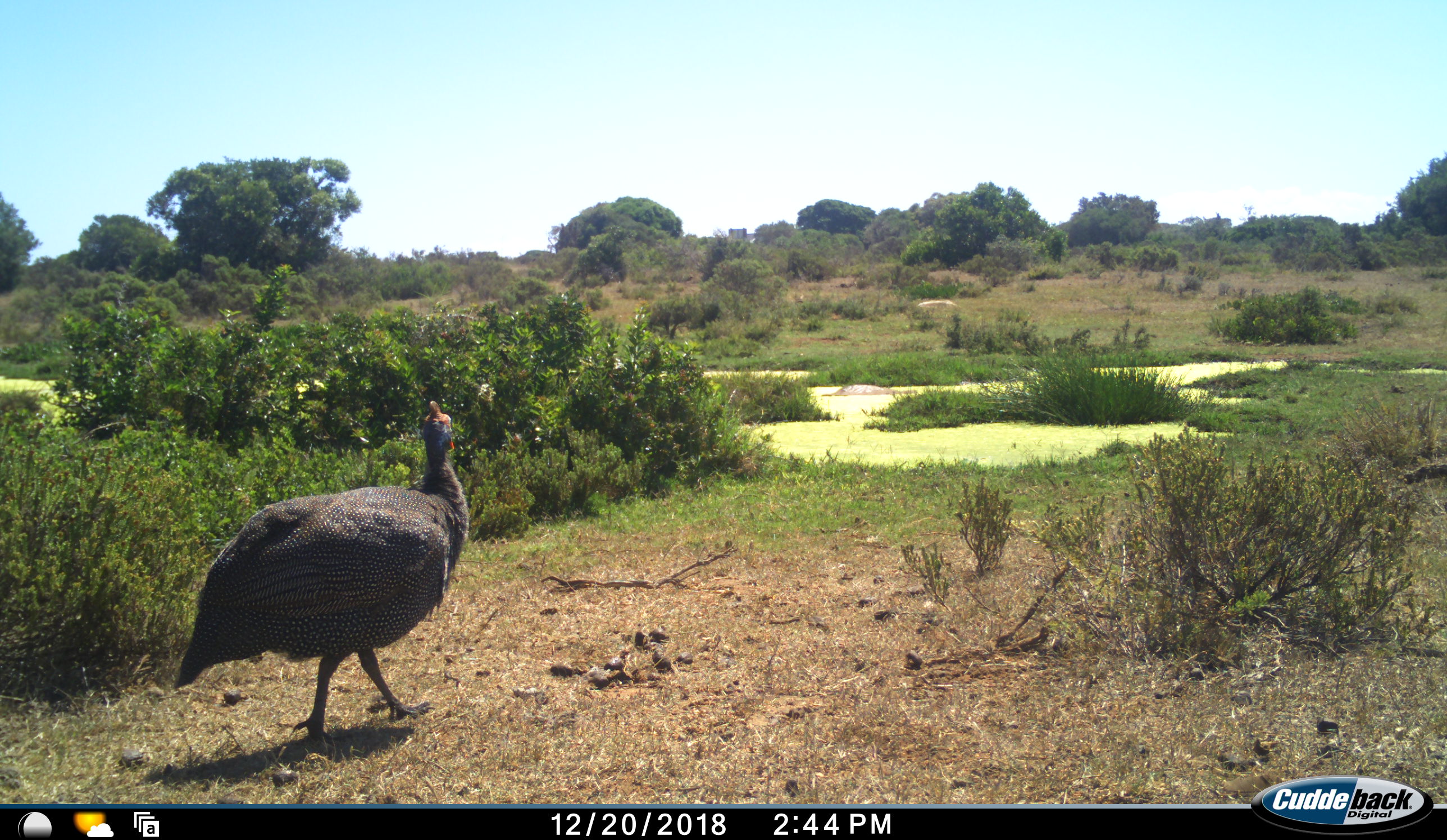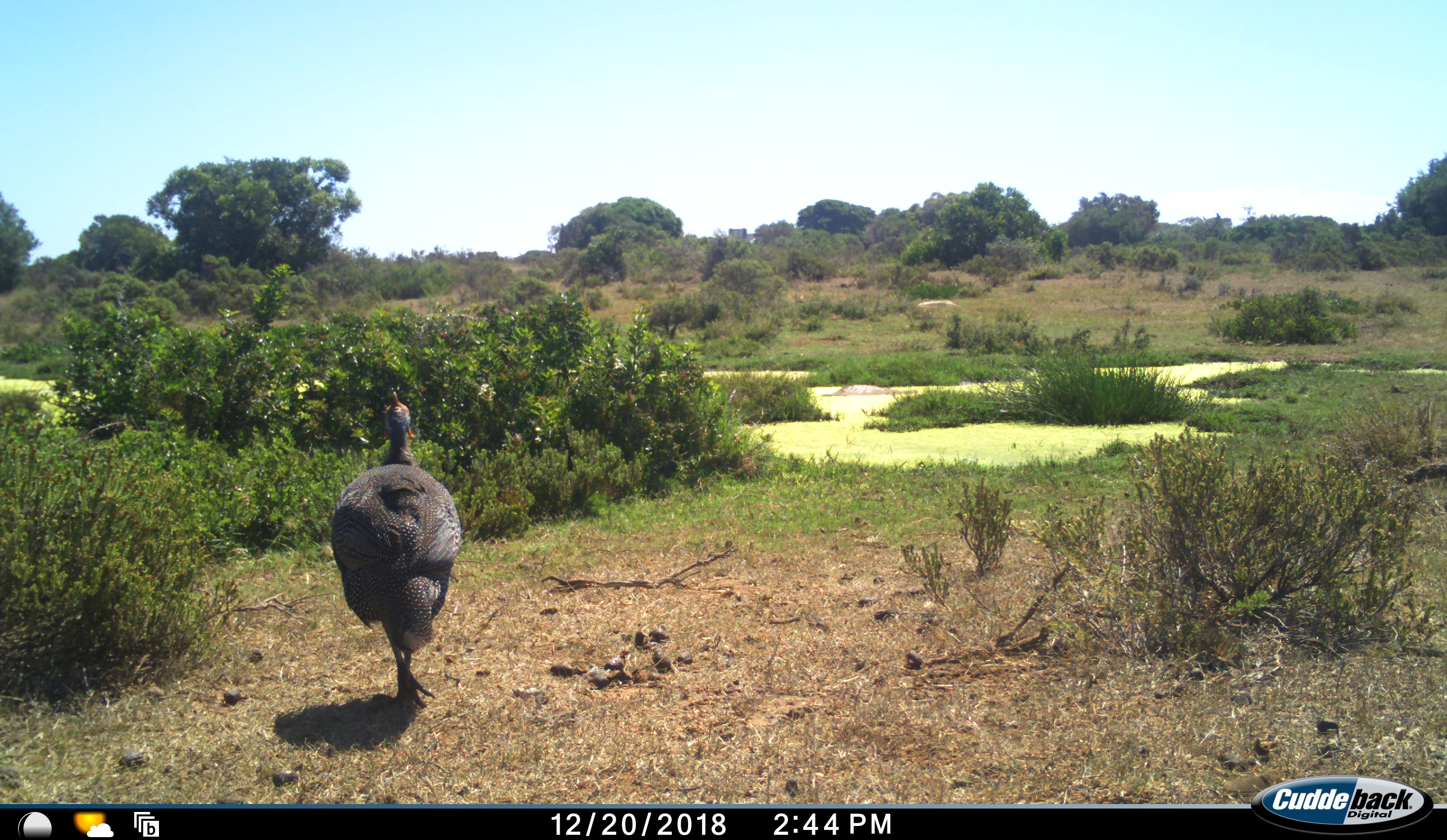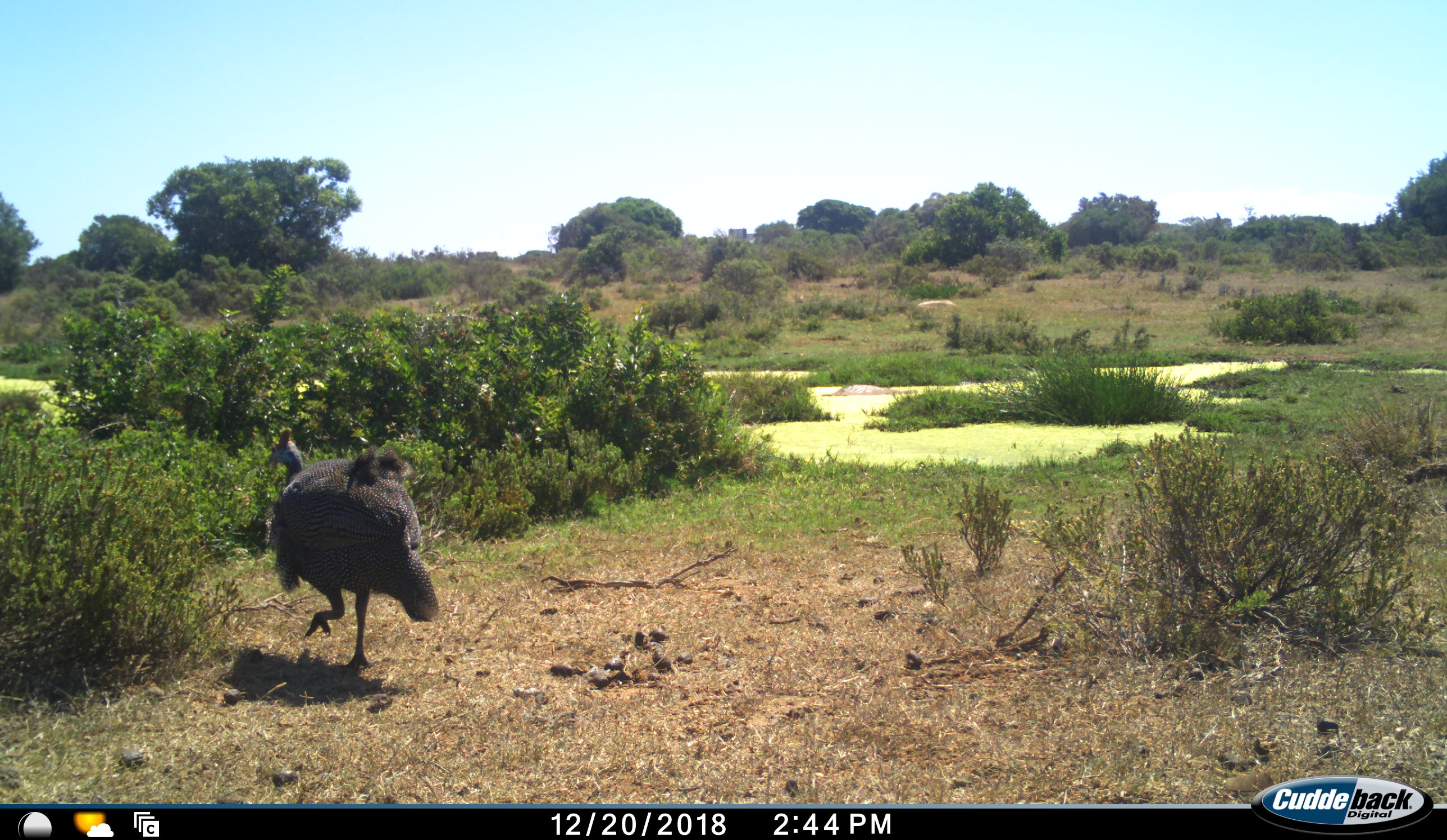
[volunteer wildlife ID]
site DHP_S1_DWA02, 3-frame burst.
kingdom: Animalia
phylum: Chordata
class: Aves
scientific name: Aves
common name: bird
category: birdother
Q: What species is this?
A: Birdother (bird) (Aves).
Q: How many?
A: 1.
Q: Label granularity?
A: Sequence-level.